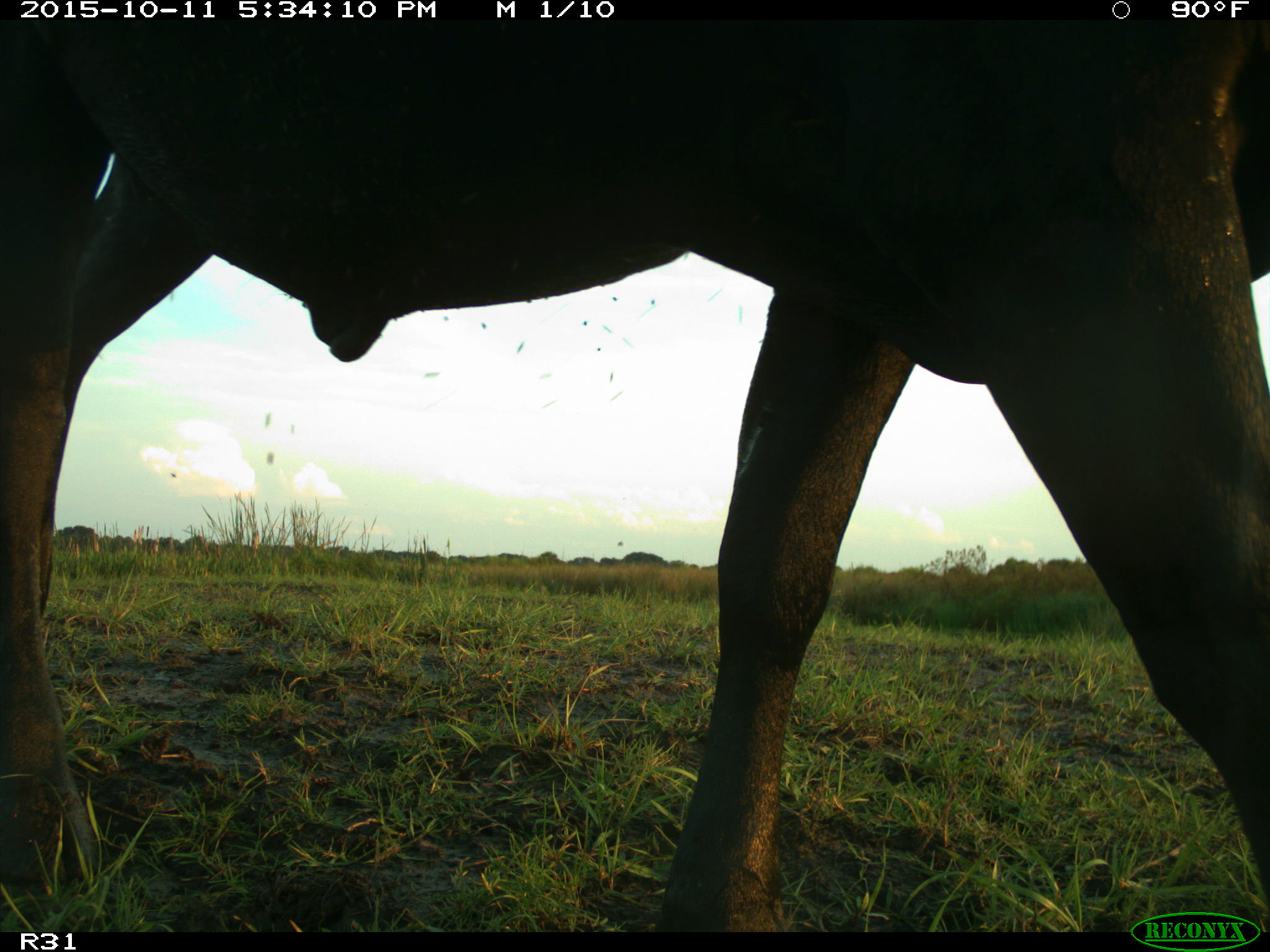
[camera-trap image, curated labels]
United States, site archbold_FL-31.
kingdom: Animalia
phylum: Chordata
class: Mammalia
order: Artiodactyla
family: Bovidae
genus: Bos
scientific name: Bos taurus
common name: domestic cow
Bos taurus (domestic cow).